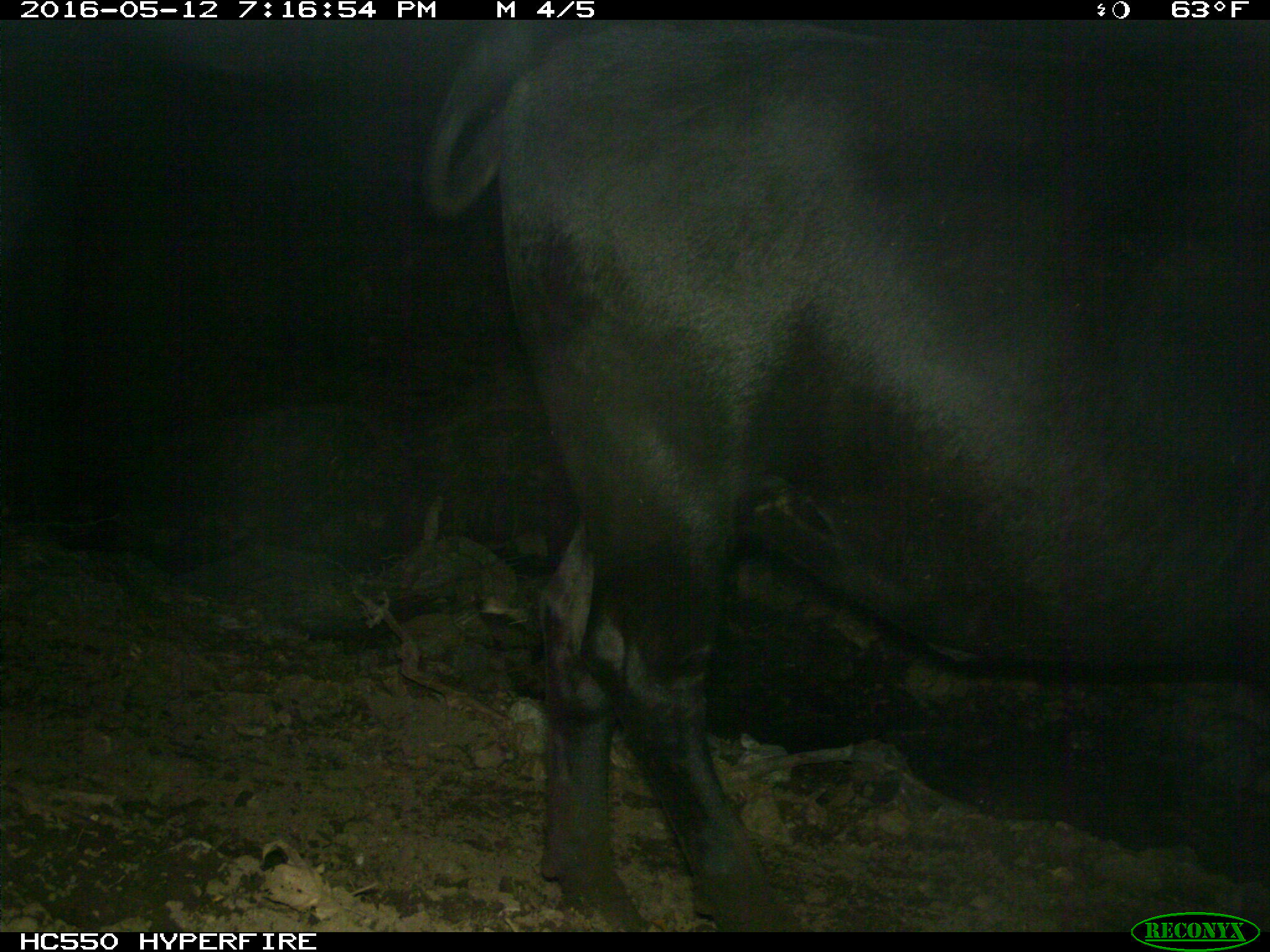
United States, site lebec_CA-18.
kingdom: Animalia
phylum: Chordata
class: Mammalia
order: Artiodactyla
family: Bovidae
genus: Bos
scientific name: Bos taurus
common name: domestic cow